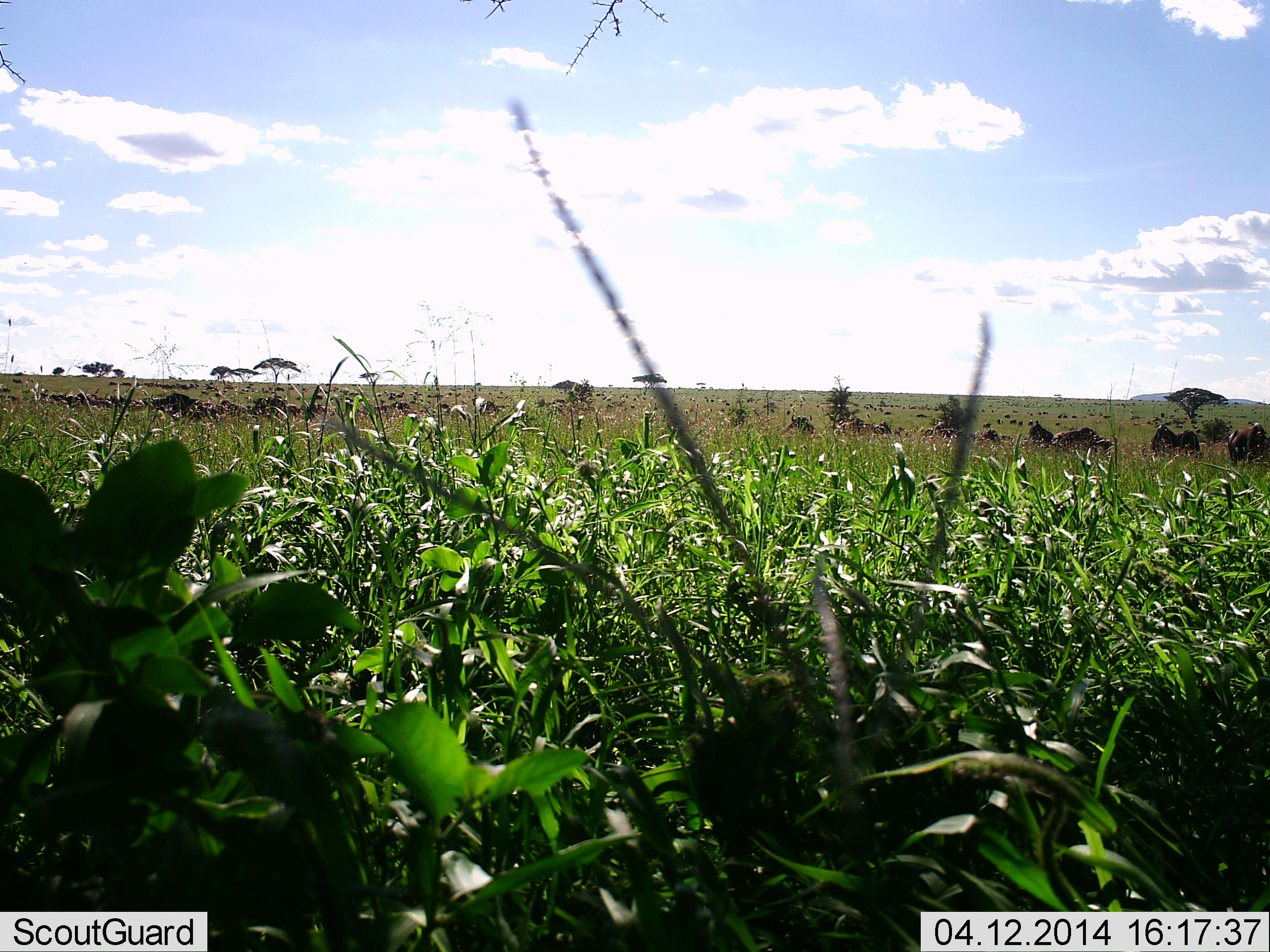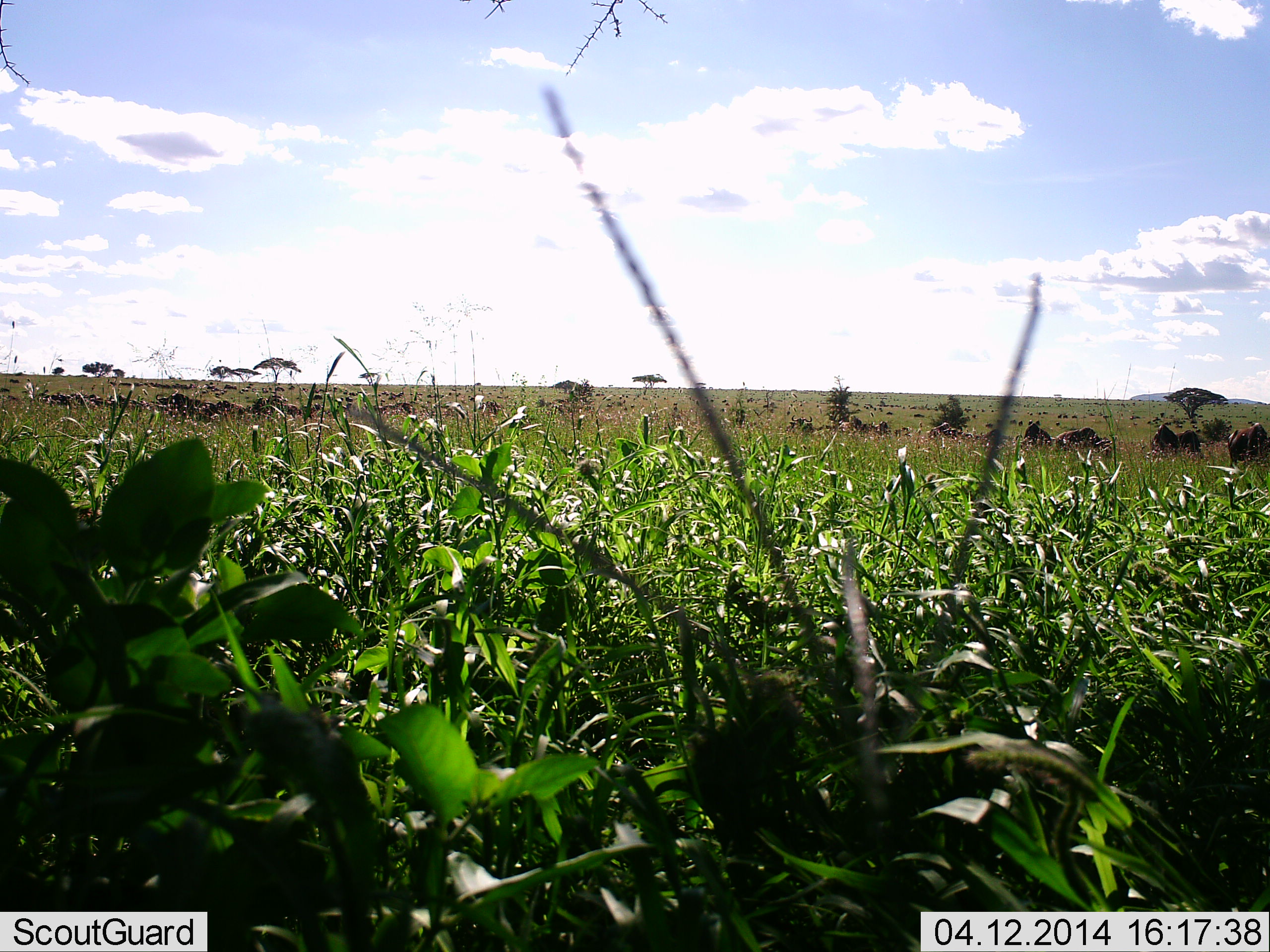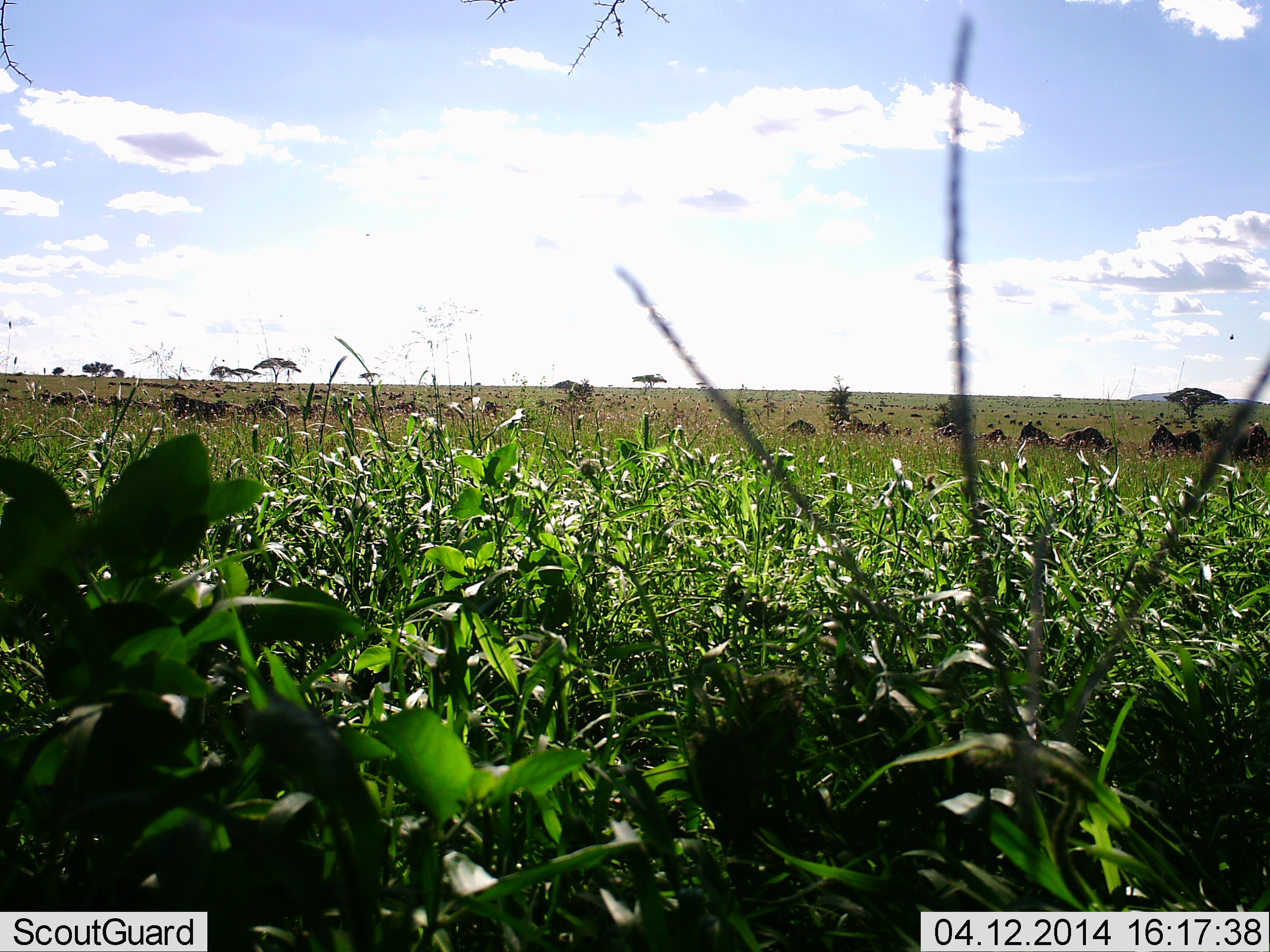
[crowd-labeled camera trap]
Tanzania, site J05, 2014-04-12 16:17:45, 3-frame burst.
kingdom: Animalia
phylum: Chordata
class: Mammalia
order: Artiodactyla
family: Bovidae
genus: Connochaetes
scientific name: Connochaetes taurinus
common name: blue wildebeest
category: wildebeest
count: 11-50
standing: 60%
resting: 0%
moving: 30%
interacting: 0%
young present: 0%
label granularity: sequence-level